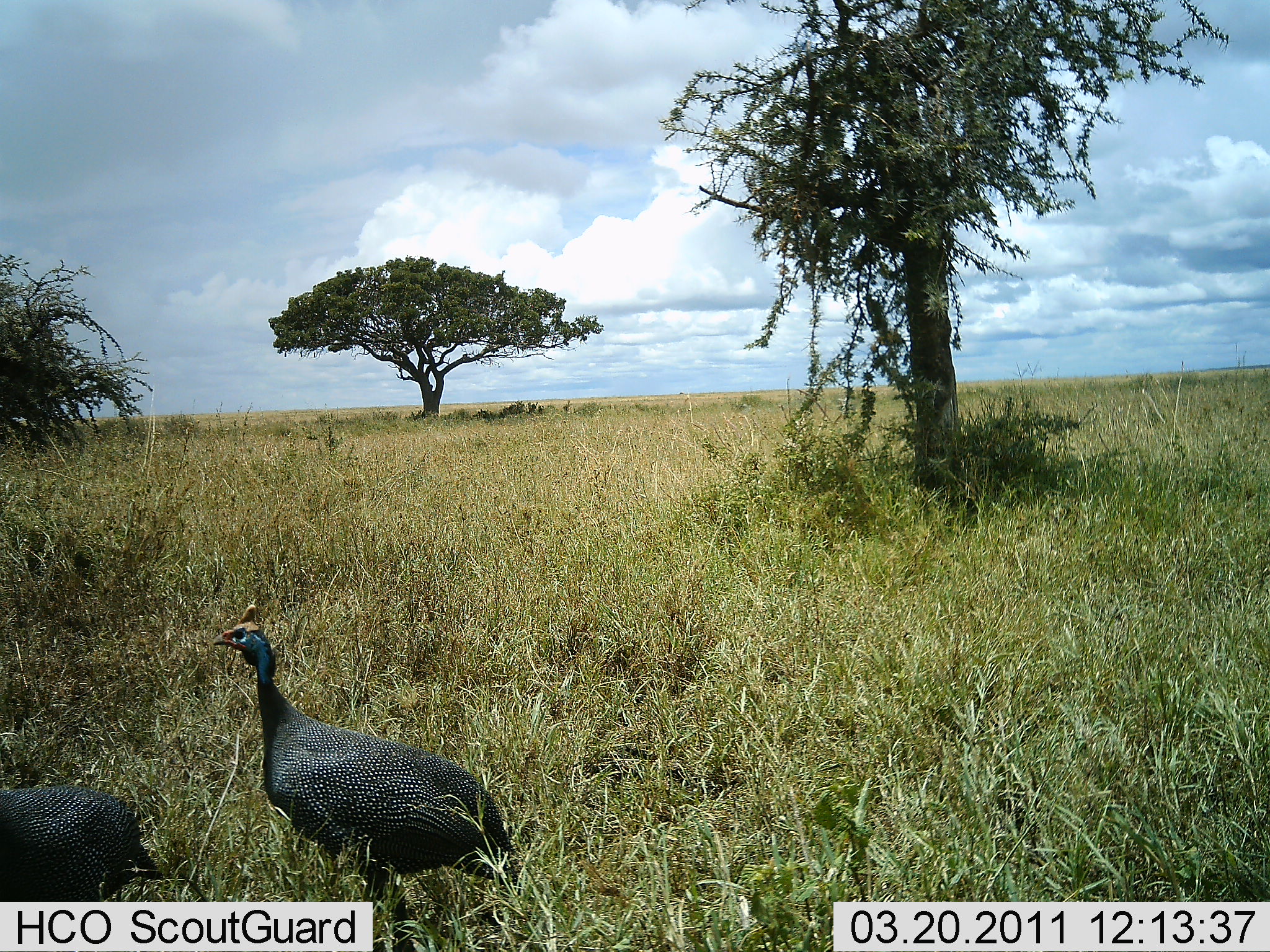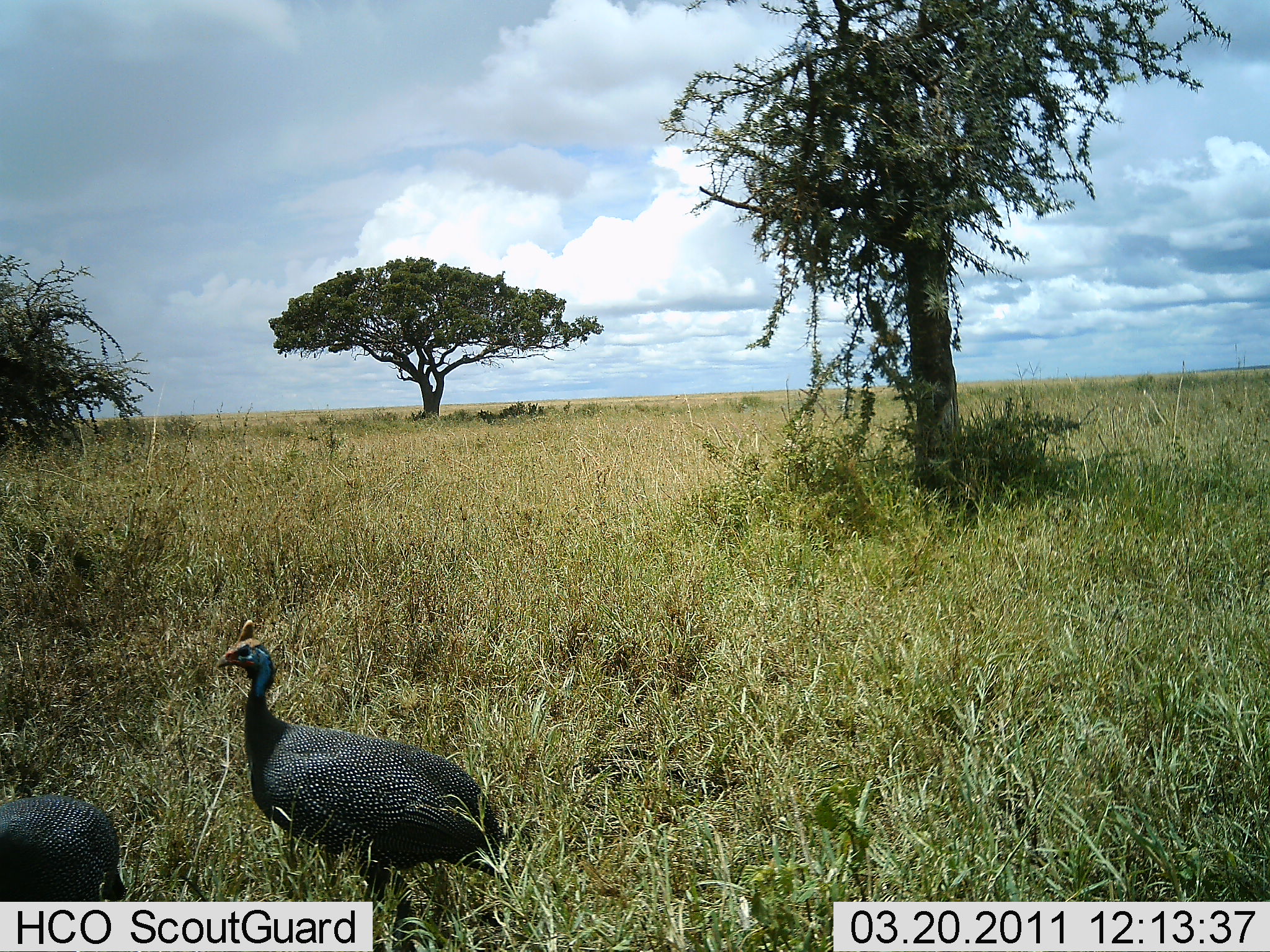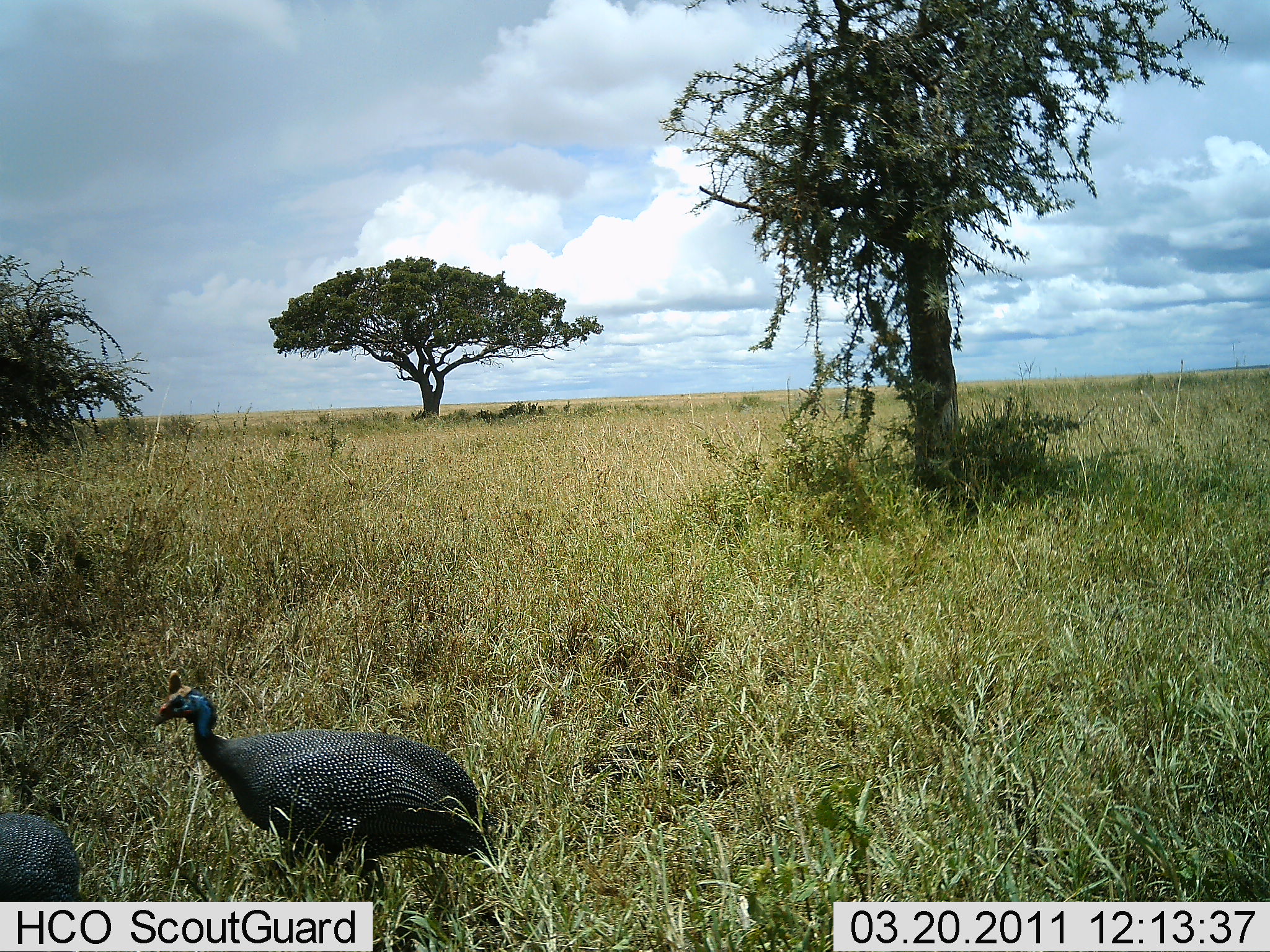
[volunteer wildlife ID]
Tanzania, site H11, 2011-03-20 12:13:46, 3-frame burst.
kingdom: Animalia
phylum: Chordata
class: Aves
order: Galliformes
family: Numididae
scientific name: Numididae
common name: guinea fowl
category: guineafowl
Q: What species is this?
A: Guineafowl (guinea fowl) (Numididae).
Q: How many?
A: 2.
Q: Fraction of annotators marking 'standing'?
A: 55%.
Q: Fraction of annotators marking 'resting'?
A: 0%.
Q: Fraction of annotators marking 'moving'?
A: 36%.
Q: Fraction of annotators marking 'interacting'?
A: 0%.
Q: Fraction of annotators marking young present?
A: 0%.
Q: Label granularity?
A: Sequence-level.